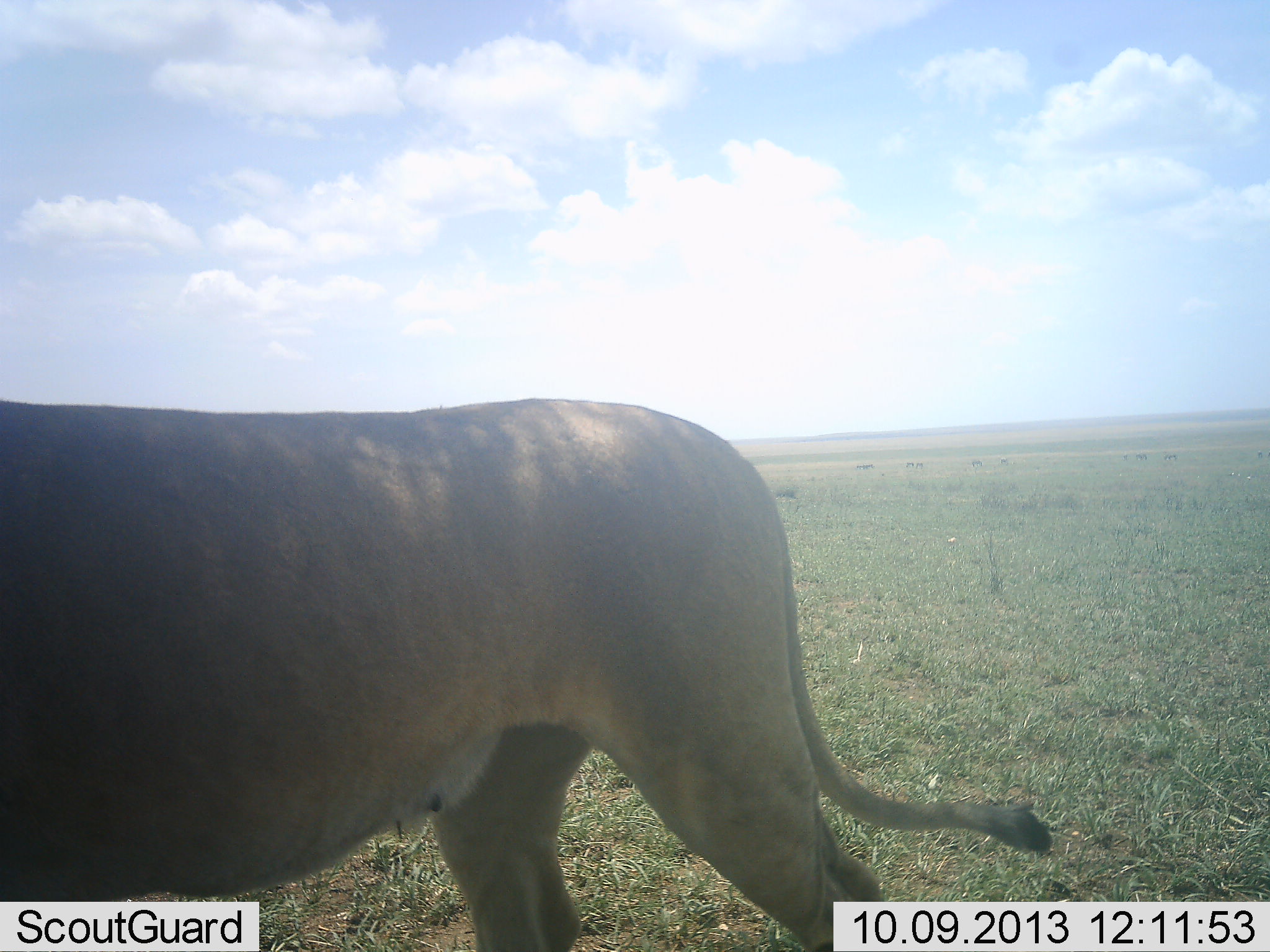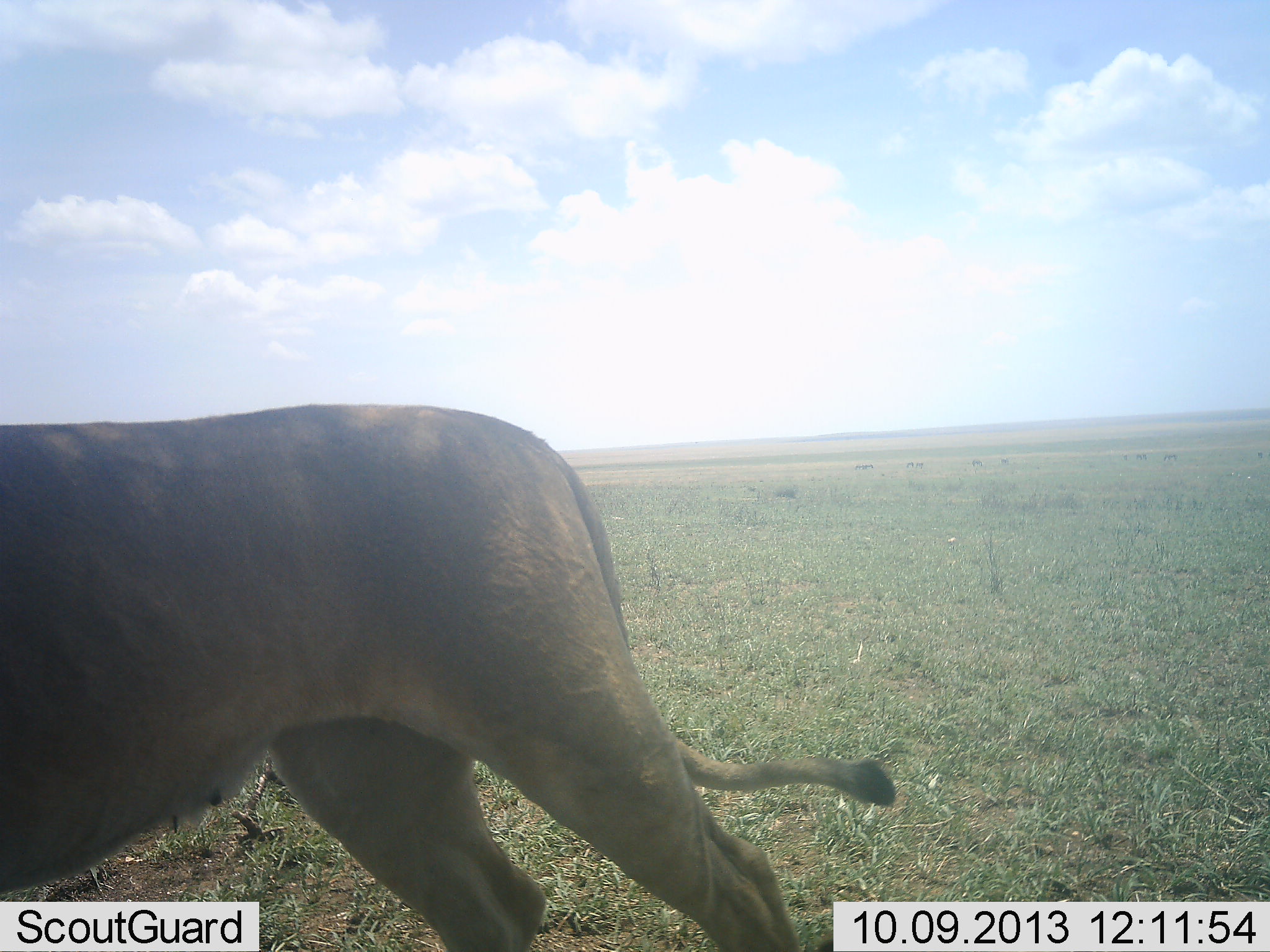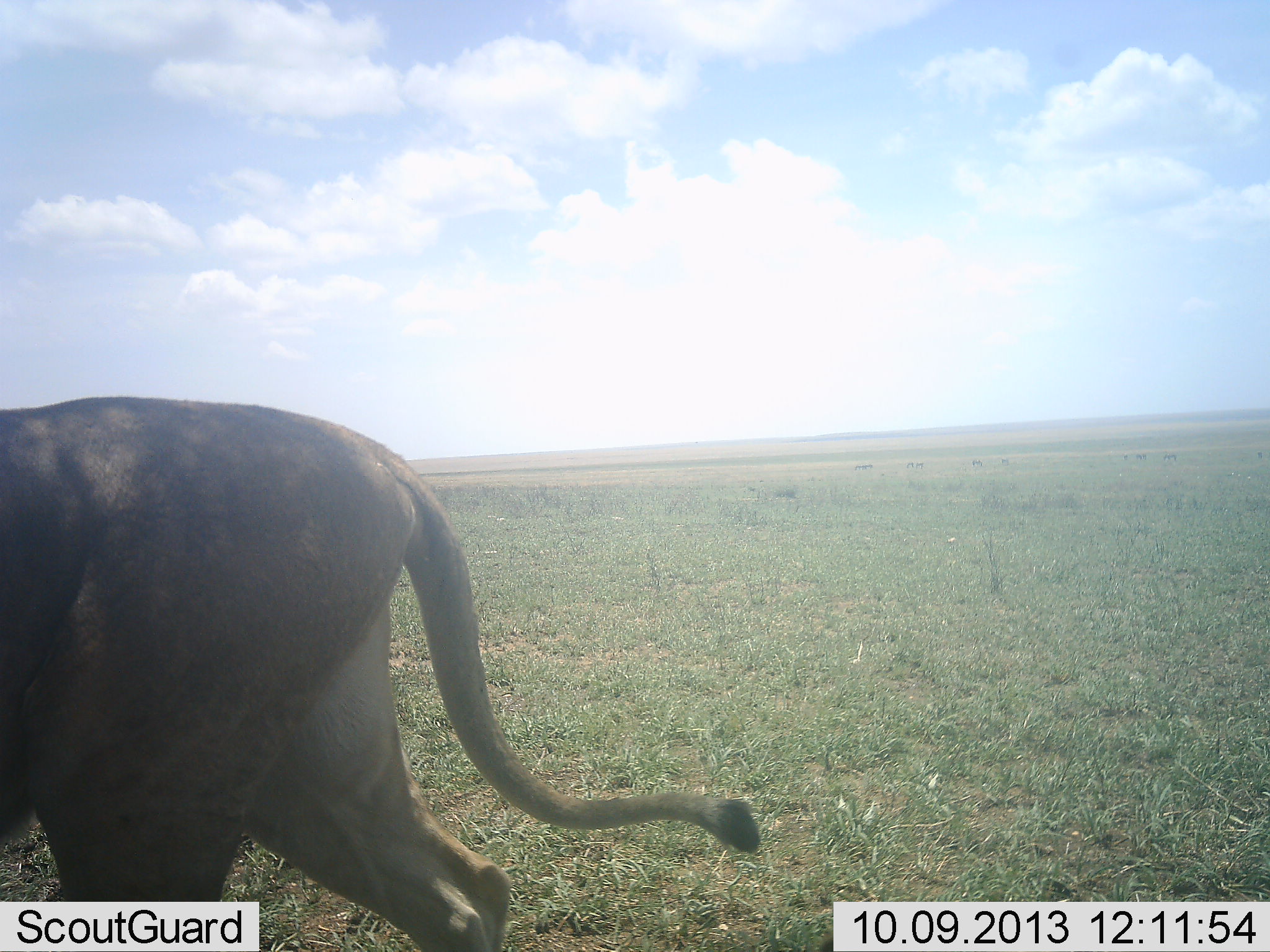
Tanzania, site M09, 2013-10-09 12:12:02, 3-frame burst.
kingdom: Animalia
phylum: Chordata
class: Mammalia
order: Carnivora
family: Felidae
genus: Panthera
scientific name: Panthera leo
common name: lion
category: lionfemale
Lionfemale (lion) (Panthera leo), count 1. Behavior (volunteer vote fractions): standing 23%, resting 4%, moving 81%, interacting 0%. Young present (vote fraction): 0%. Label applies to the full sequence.